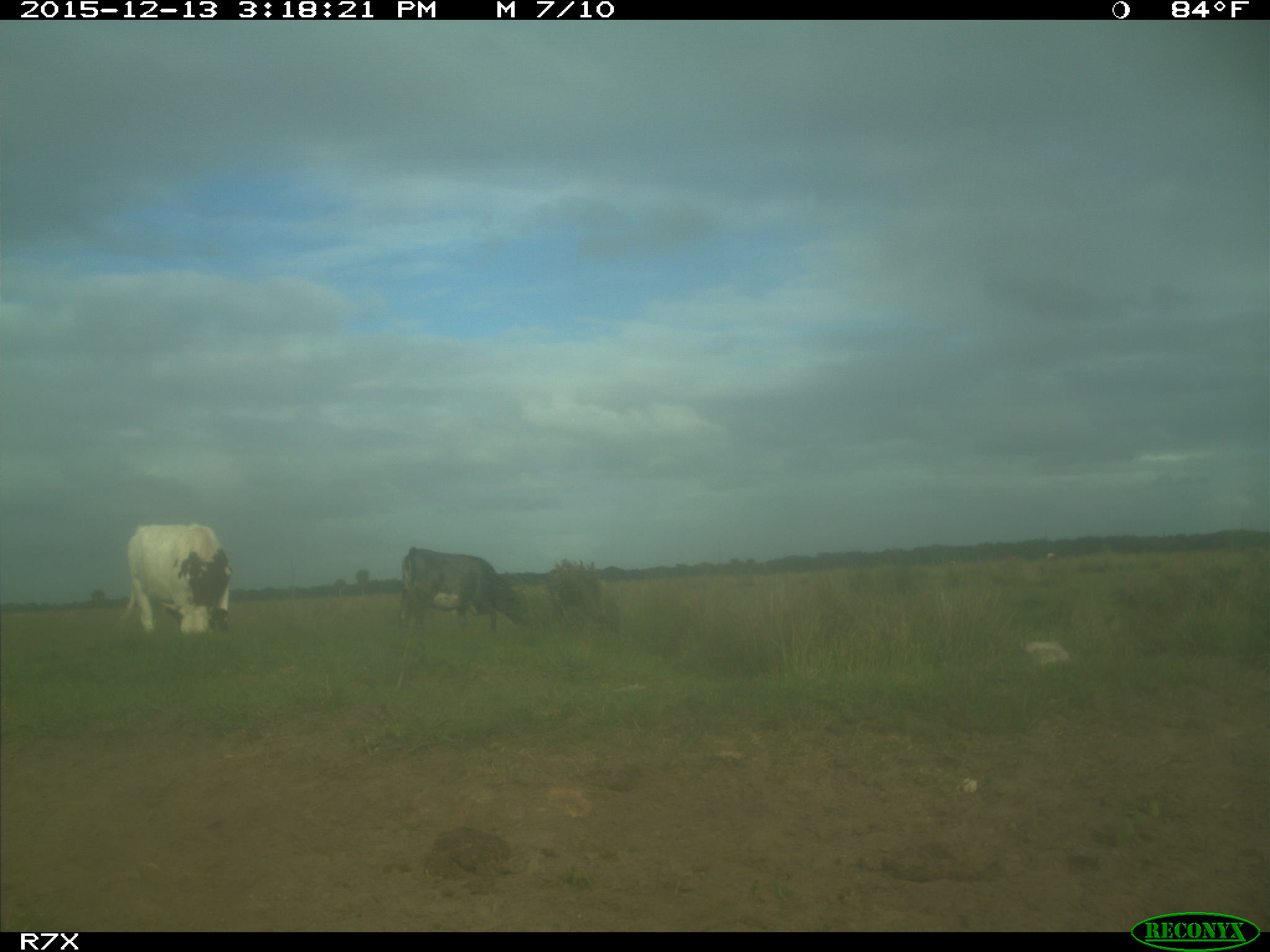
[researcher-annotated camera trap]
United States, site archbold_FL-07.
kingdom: Animalia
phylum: Chordata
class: Mammalia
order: Artiodactyla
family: Bovidae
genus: Bos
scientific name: Bos taurus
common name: domestic cow